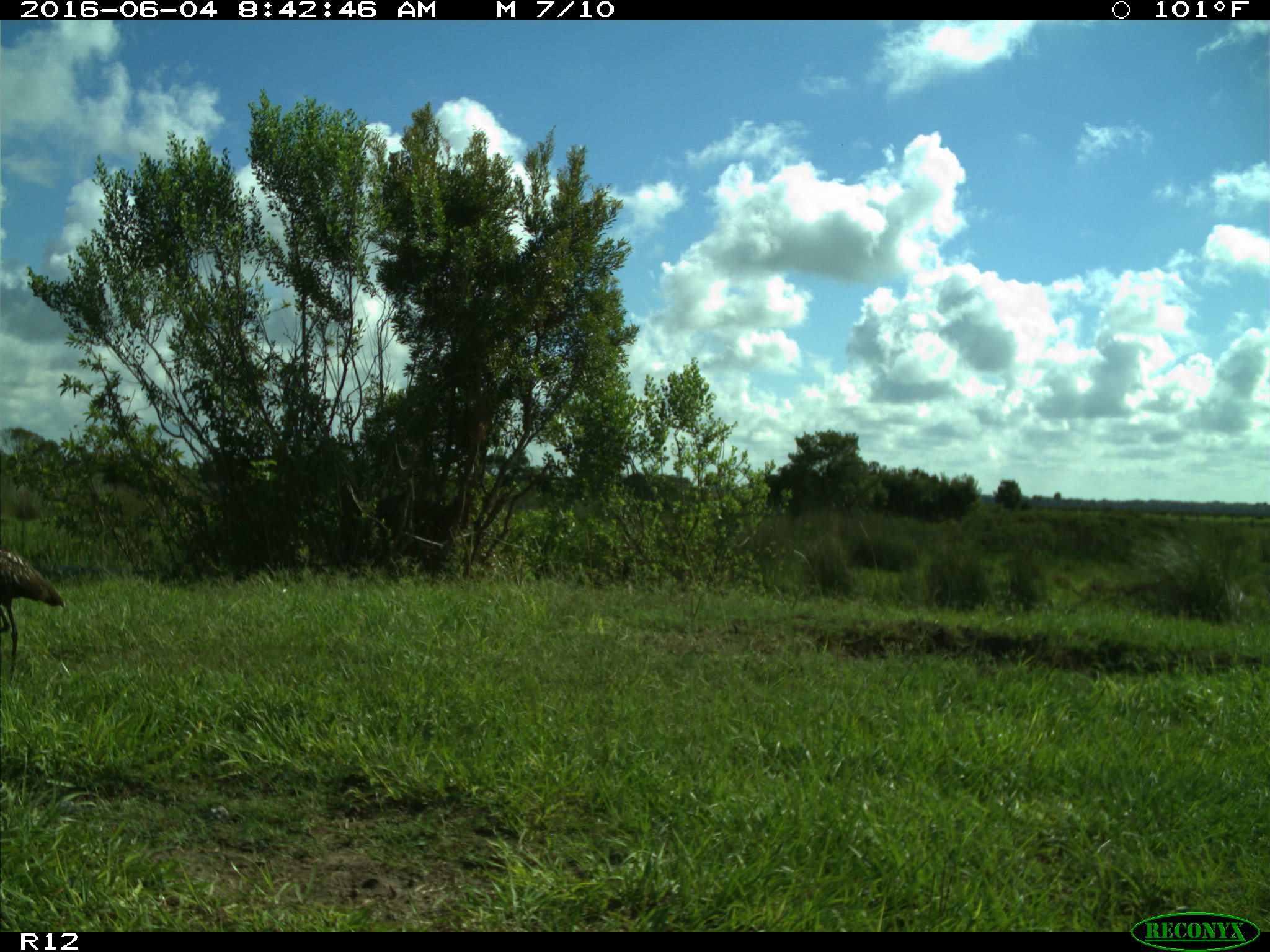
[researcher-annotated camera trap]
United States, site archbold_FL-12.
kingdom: Animalia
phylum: Chordata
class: Aves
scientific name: Aves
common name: birds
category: unidentified bird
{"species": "unidentified bird (birds) (Aves)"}